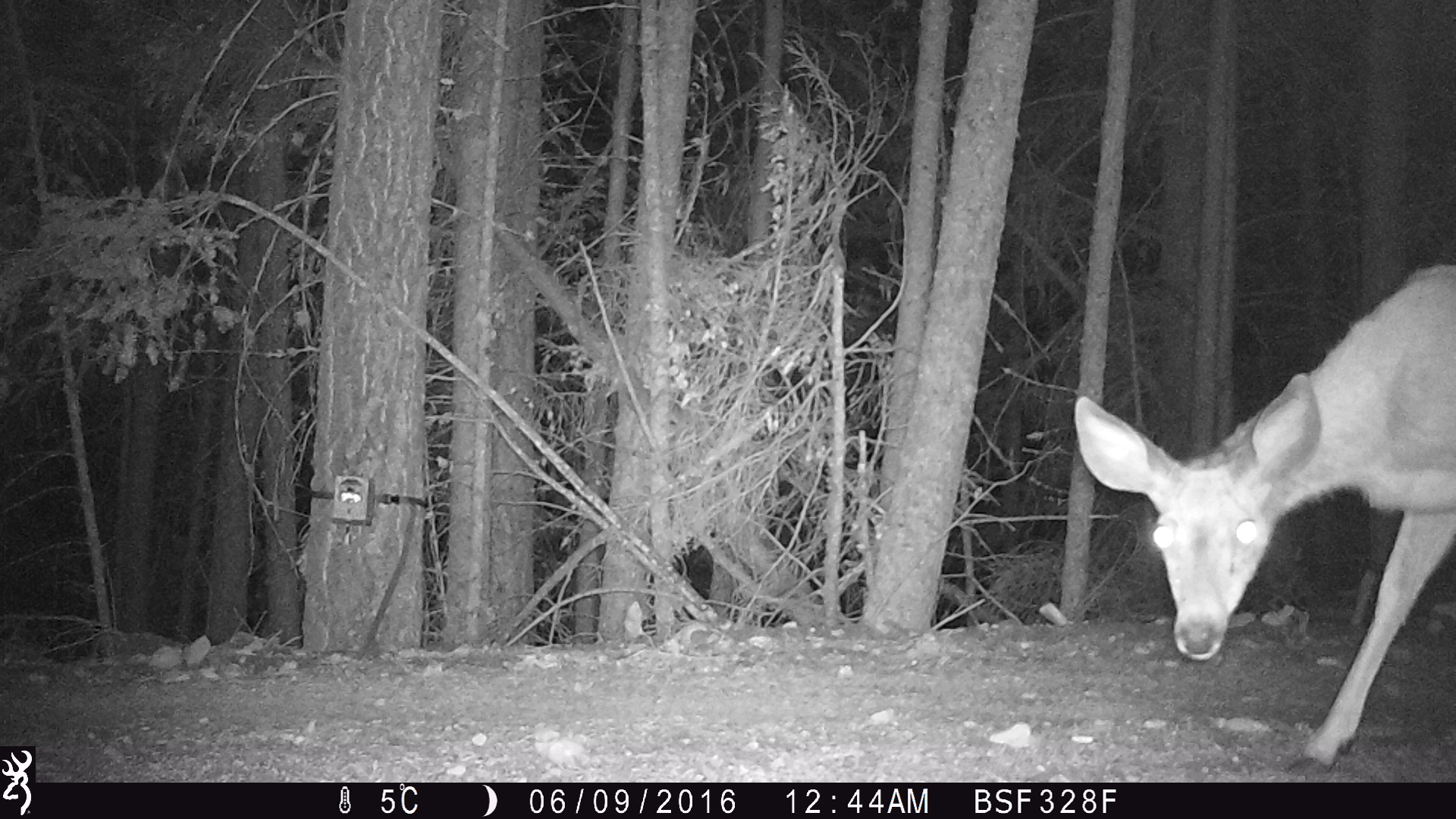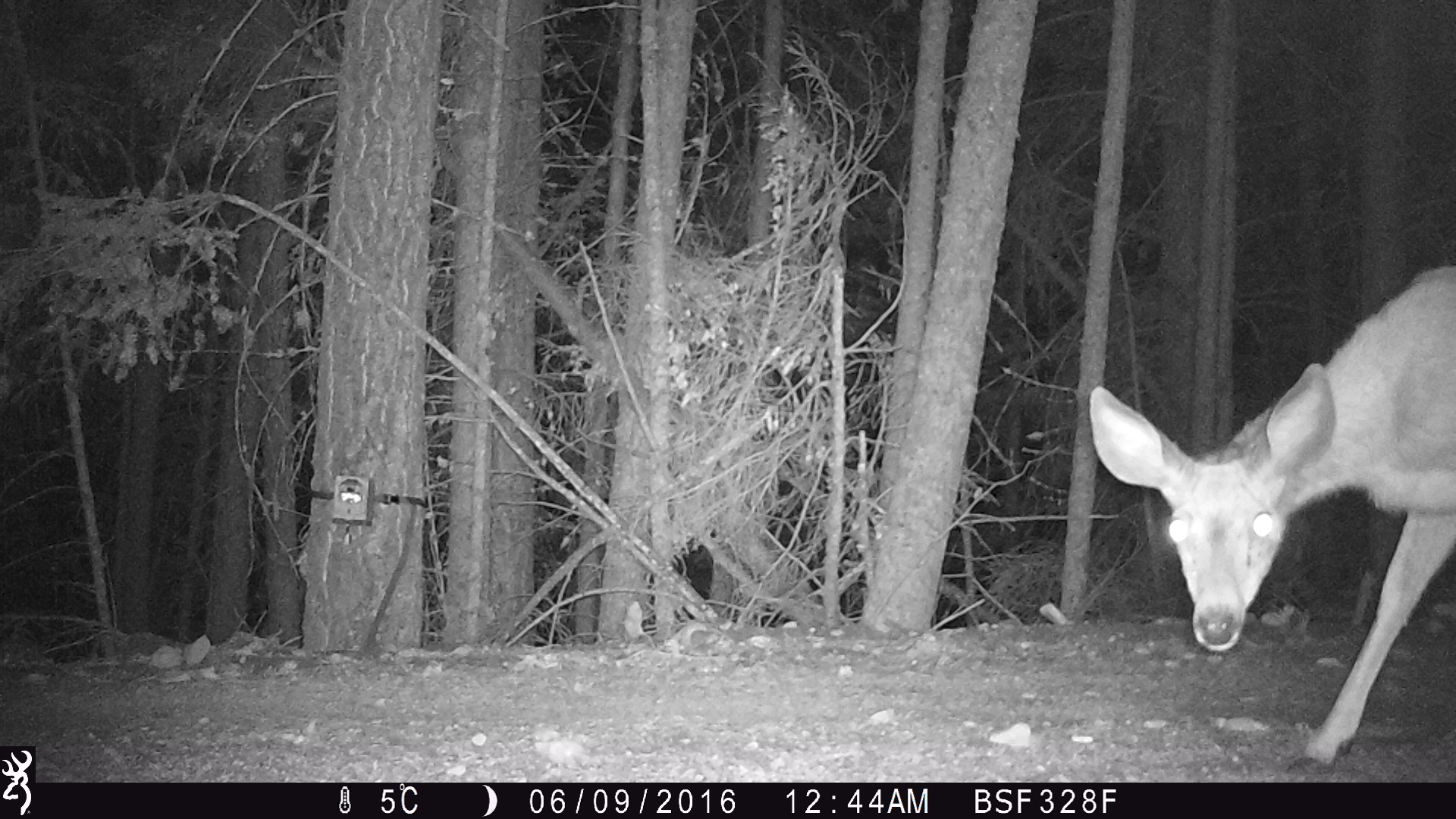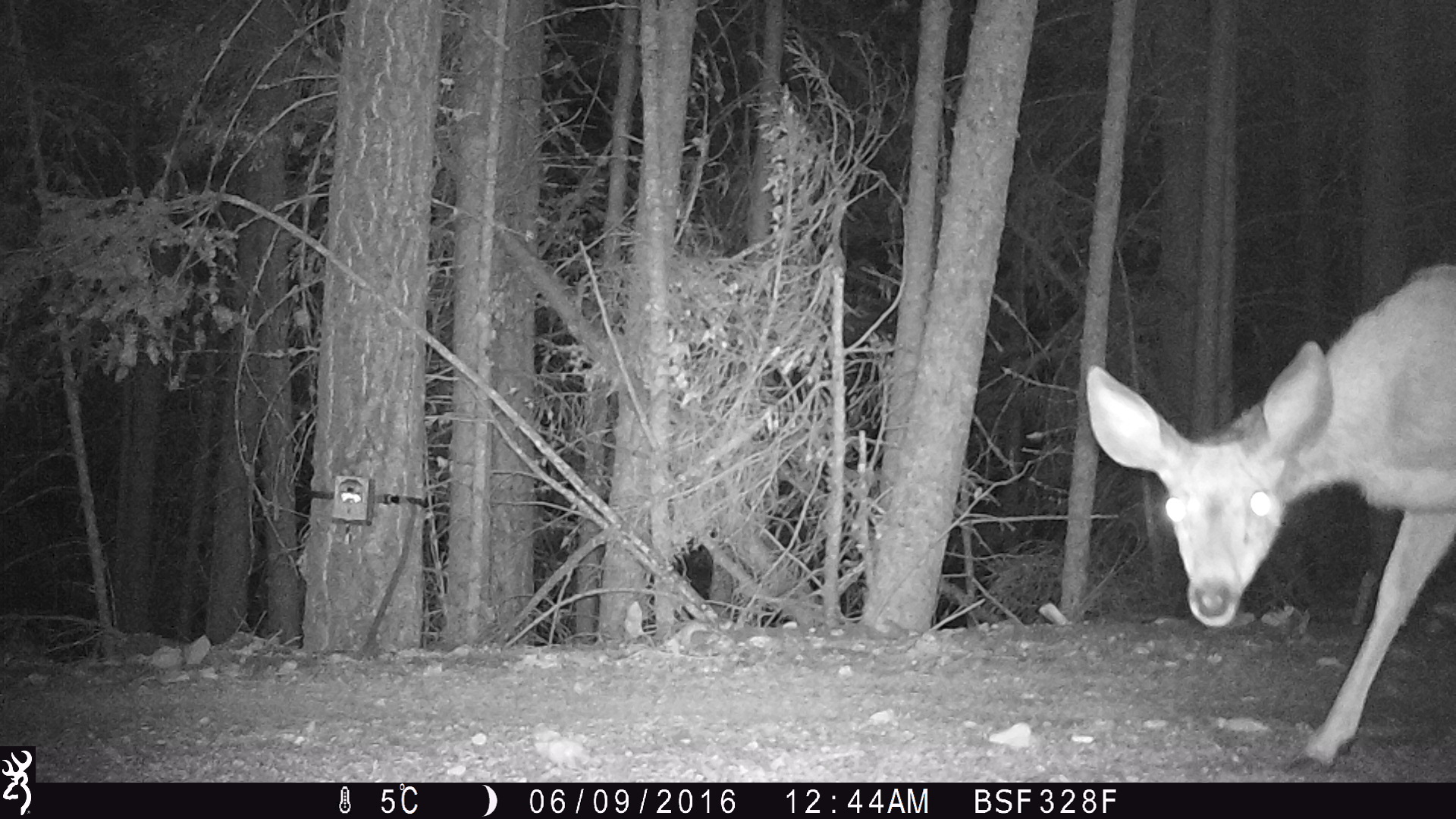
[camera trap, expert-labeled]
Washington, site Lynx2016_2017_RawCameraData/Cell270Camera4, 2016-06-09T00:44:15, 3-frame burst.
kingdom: Animalia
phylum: Chordata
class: Mammalia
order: Artiodactyla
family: Cervidae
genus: Odocoileus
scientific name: Odocoileus hemionus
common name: mule deer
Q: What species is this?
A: Odocoileus hemionus (mule deer).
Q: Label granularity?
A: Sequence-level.